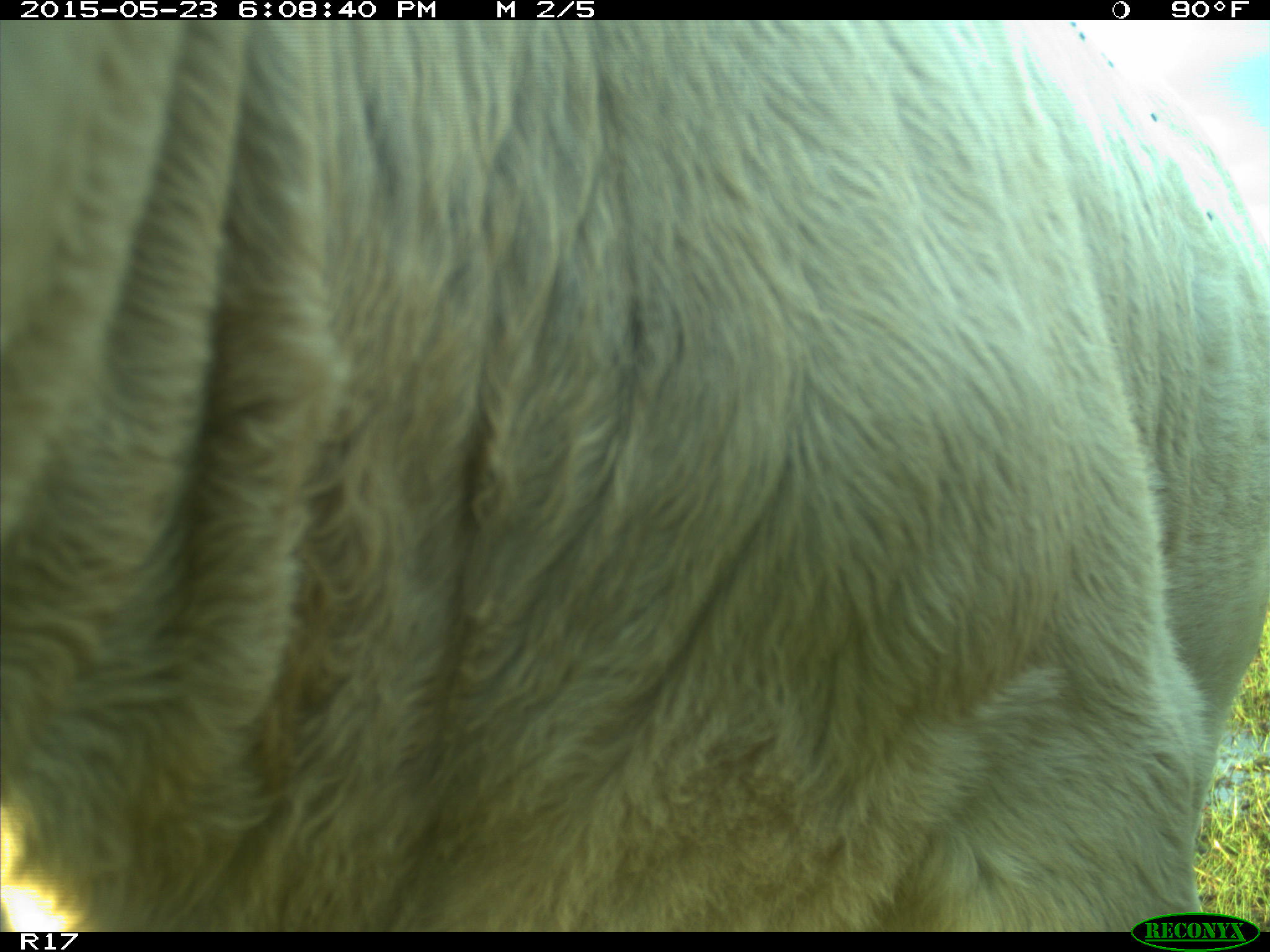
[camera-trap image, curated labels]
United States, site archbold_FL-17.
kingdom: Animalia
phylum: Chordata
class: Mammalia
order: Artiodactyla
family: Bovidae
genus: Bos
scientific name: Bos taurus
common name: domestic cow